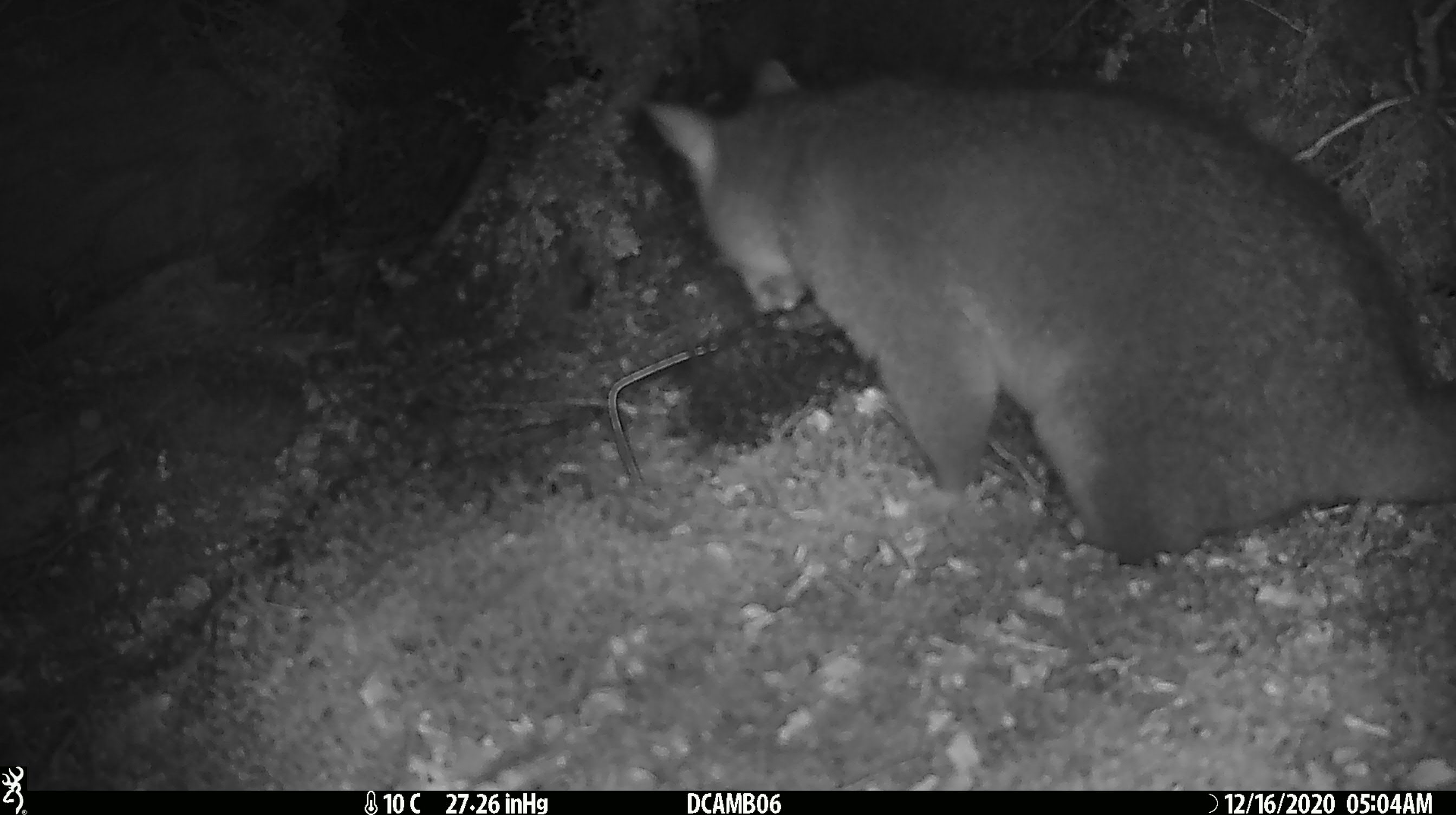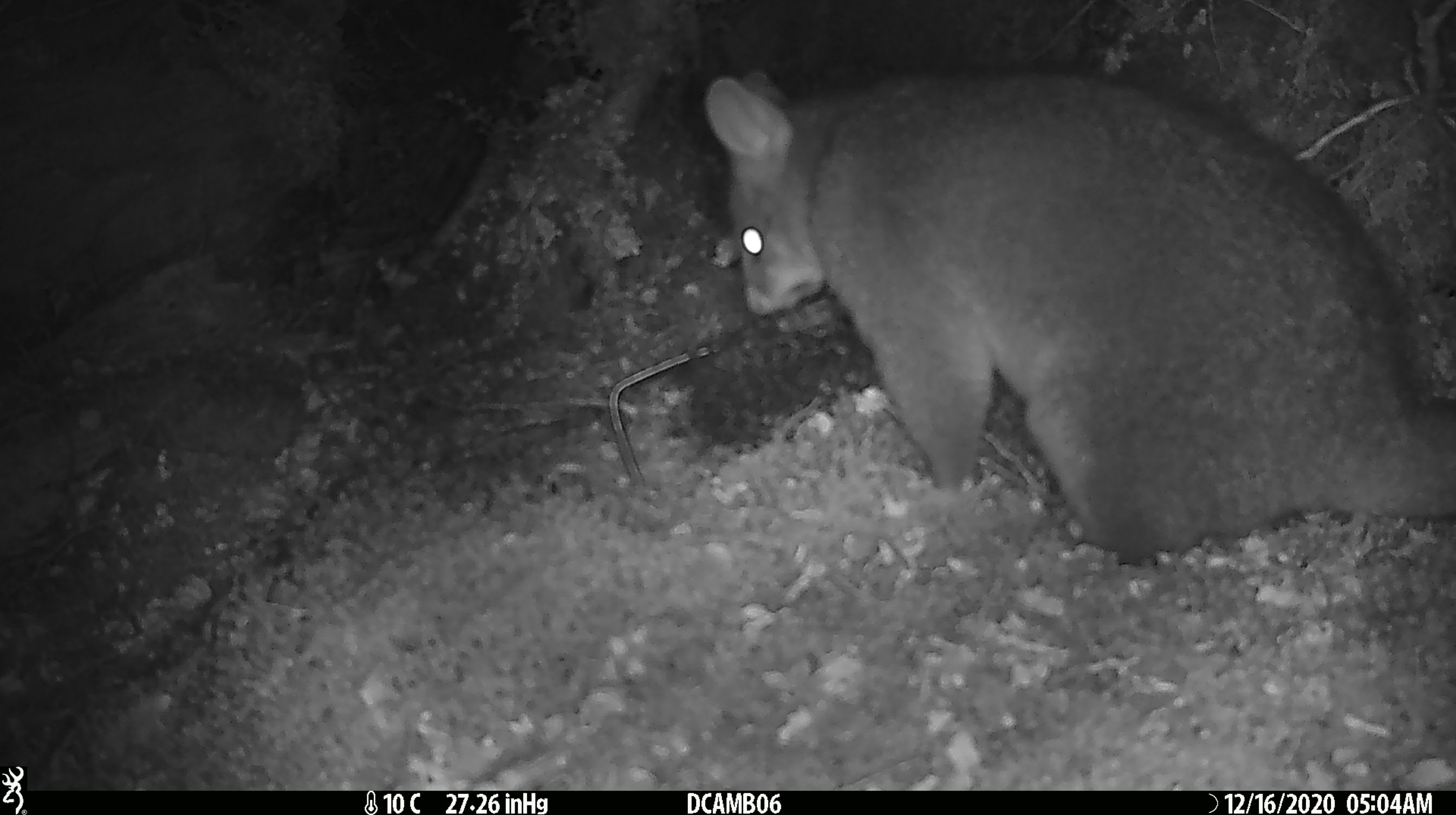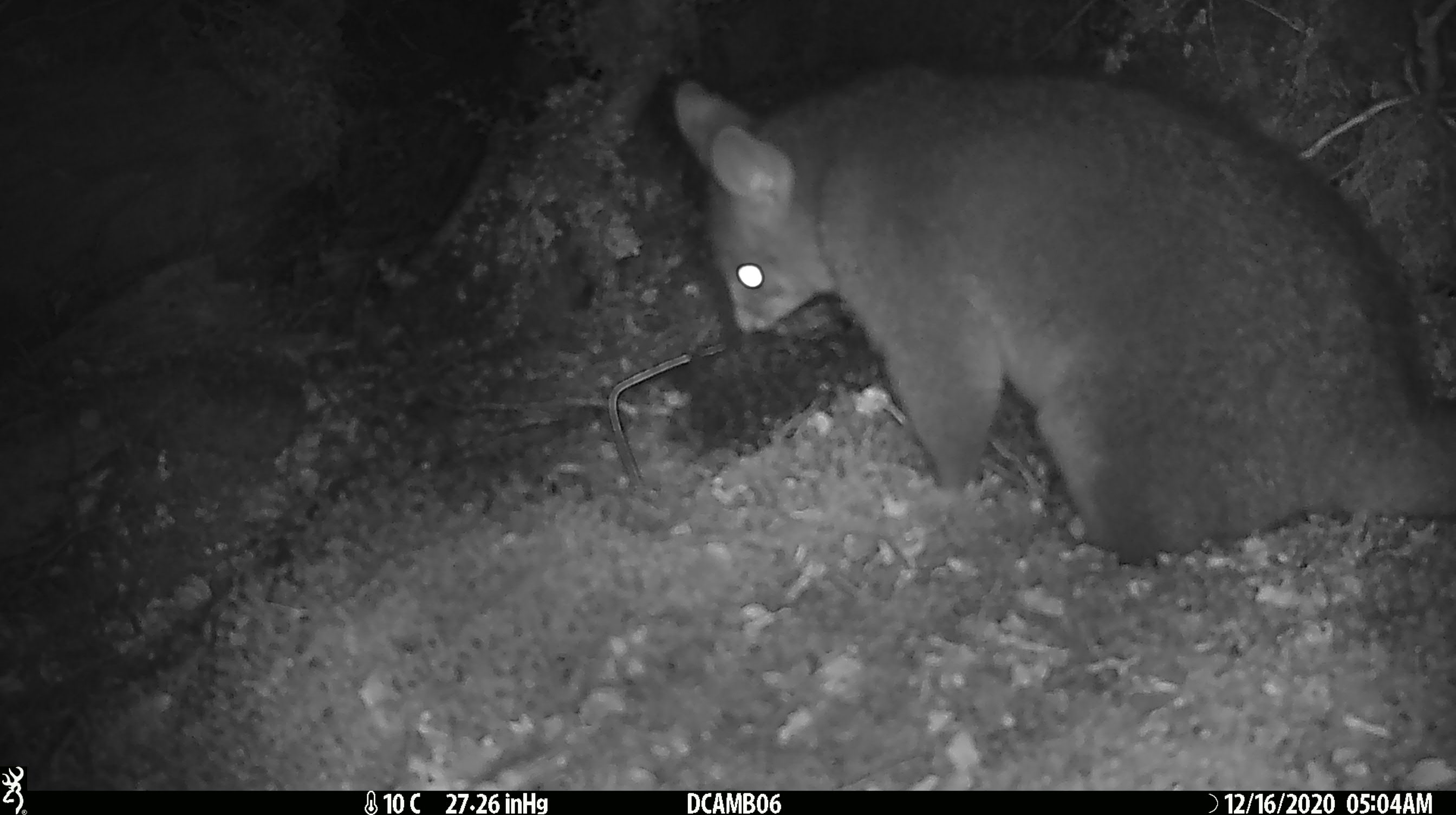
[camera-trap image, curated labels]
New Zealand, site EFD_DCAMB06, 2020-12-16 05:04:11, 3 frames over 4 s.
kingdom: Animalia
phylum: Chordata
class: Mammalia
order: Diprotodontia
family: Phalangeridae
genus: Trichosurus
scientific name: Trichosurus vulpecula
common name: common brushtail possum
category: possum